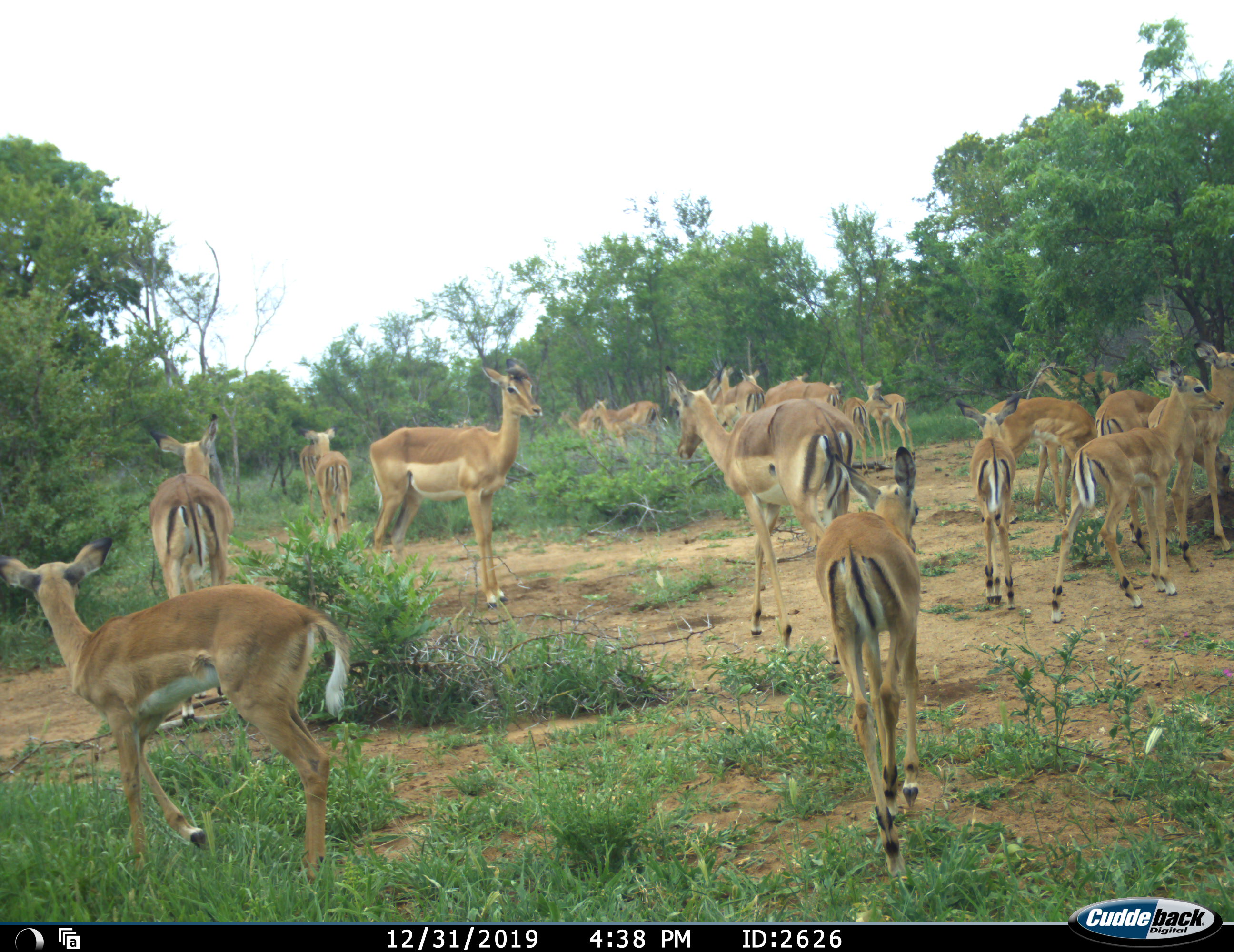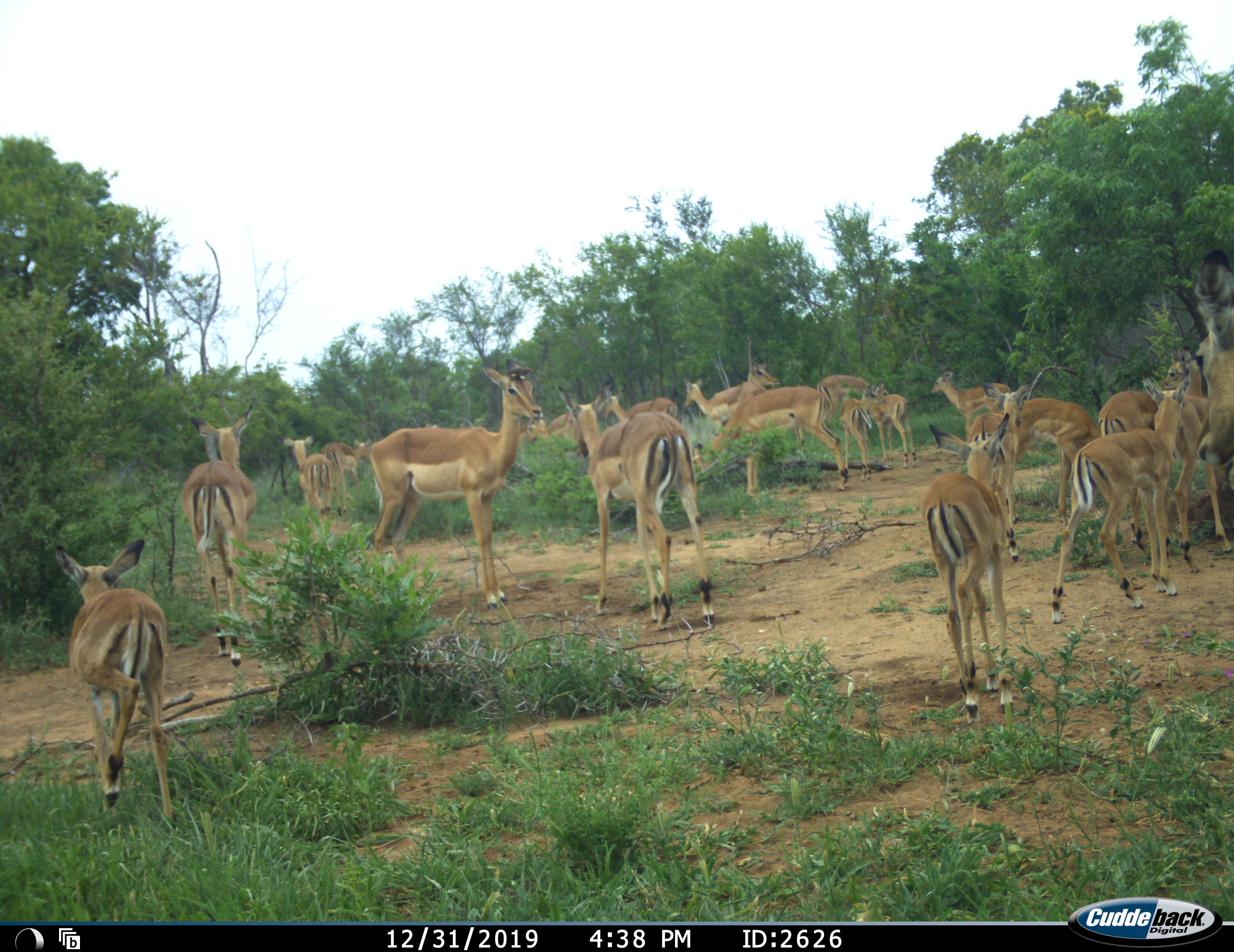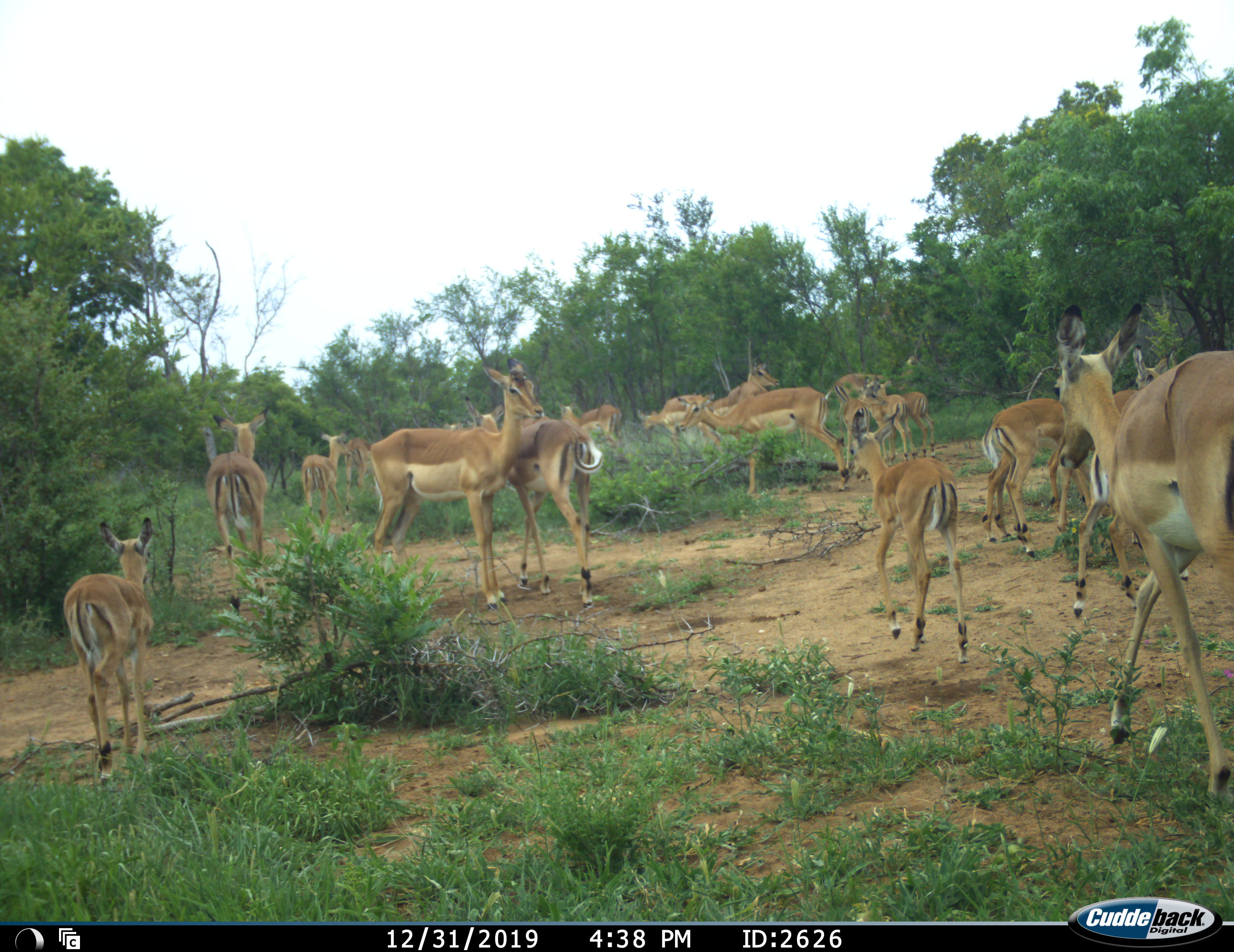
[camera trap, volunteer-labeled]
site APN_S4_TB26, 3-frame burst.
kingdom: Animalia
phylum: Chordata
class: Mammalia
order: Artiodactyla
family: Bovidae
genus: Aepyceros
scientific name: Aepyceros melampus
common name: impala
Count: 11-50.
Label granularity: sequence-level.